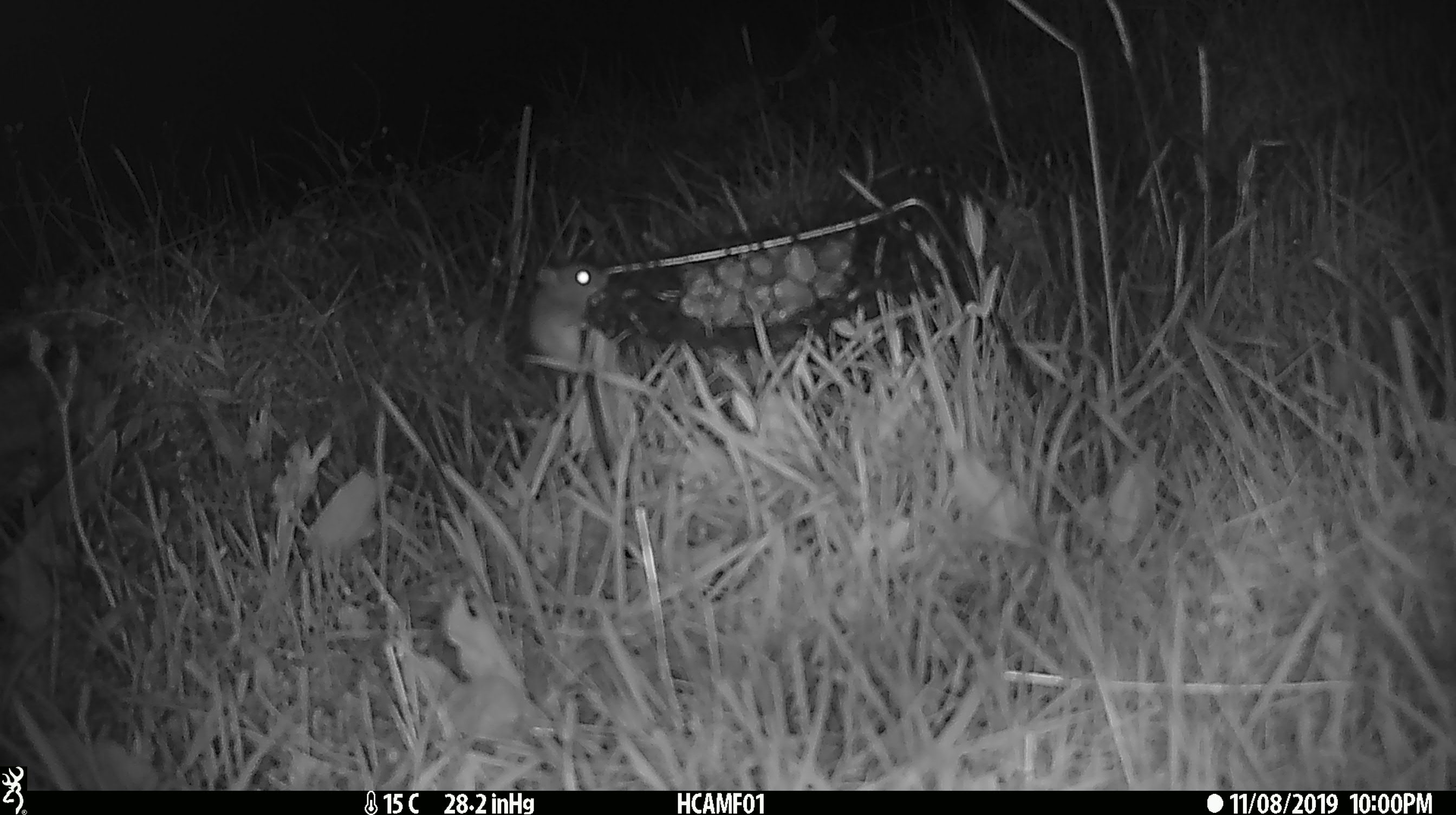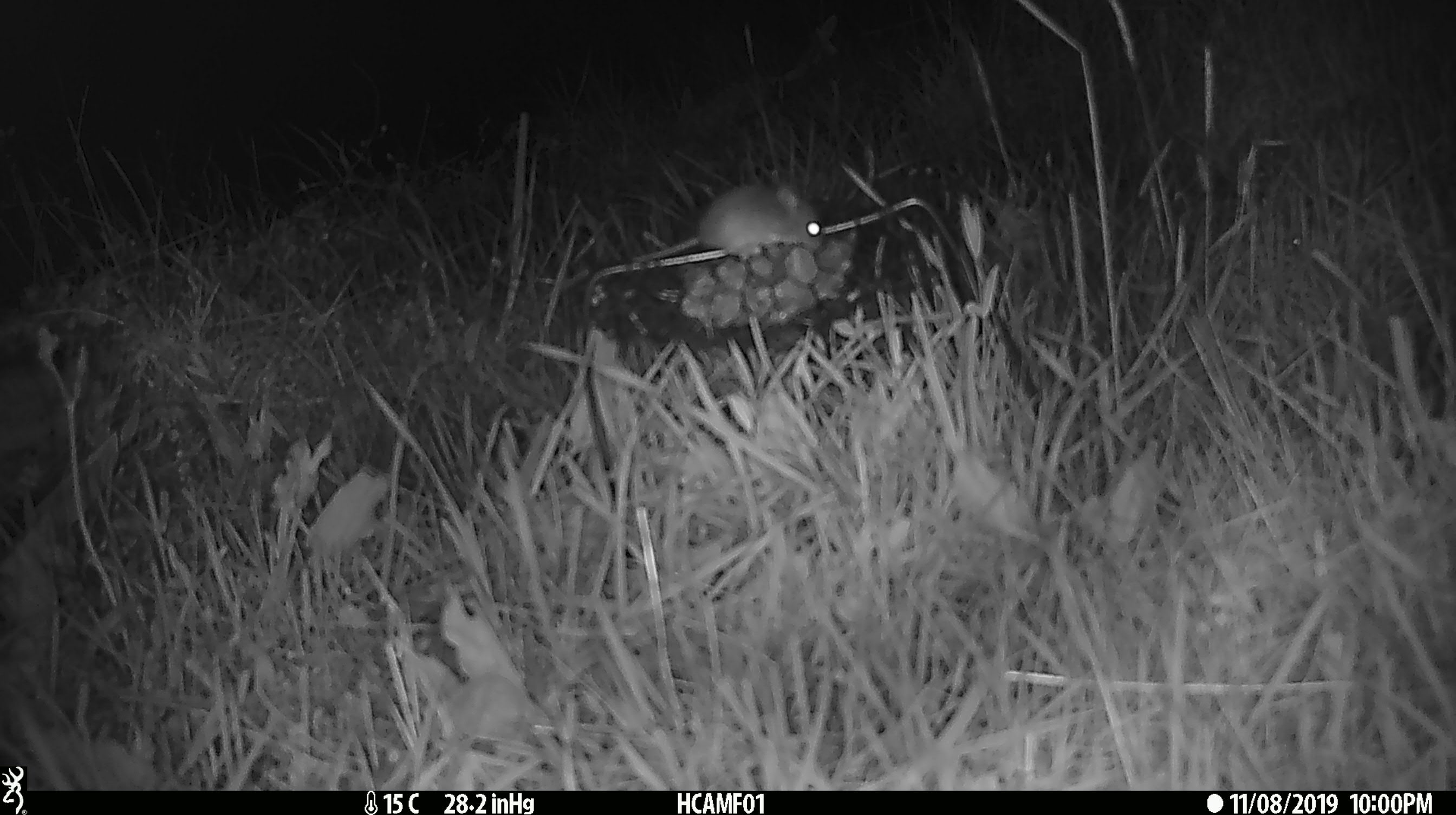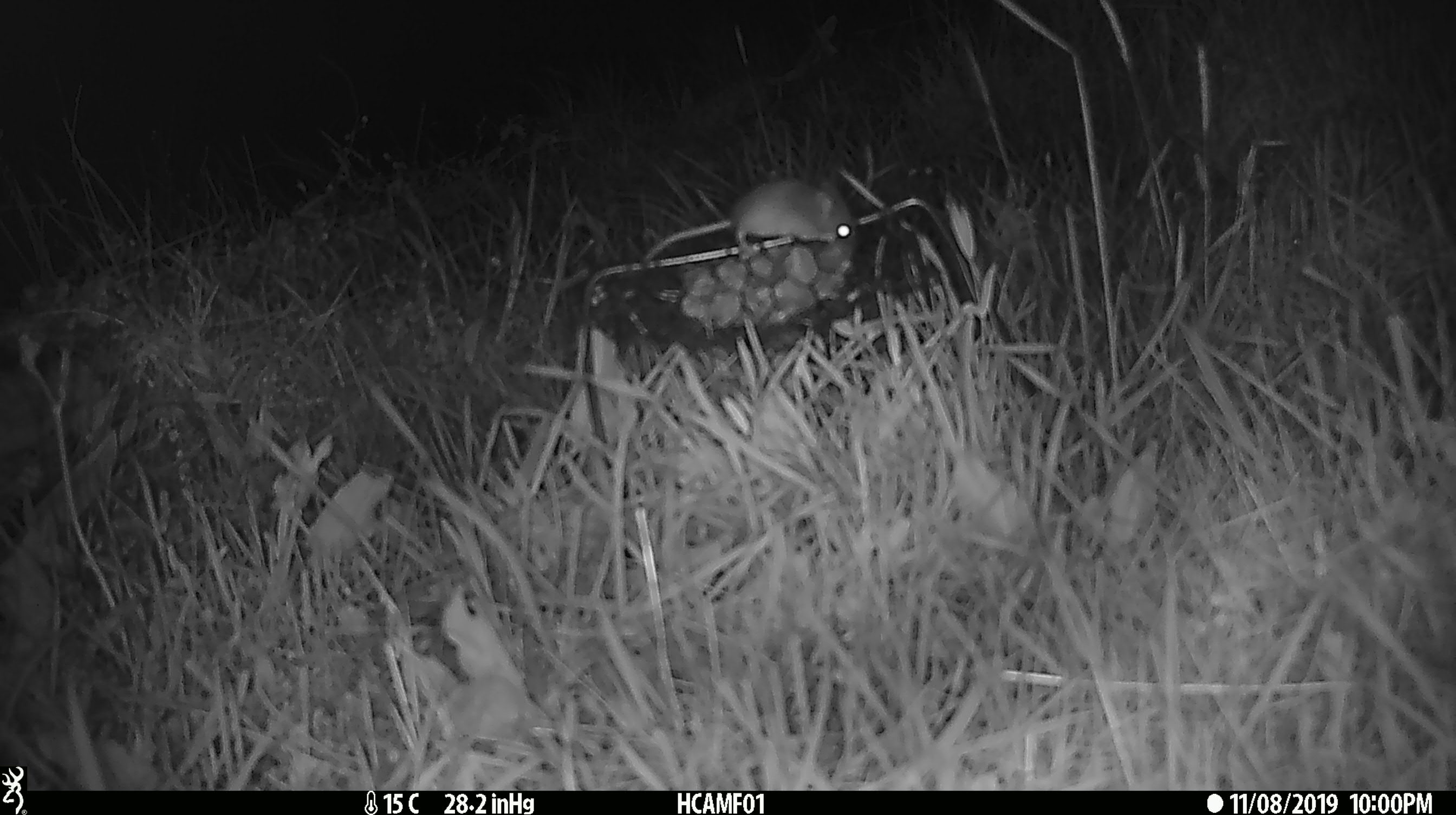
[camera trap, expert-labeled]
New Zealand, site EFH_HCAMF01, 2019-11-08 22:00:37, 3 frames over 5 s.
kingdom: Animalia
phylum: Chordata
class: Mammalia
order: Rodentia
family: Muridae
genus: Mus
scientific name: Mus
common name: mouse